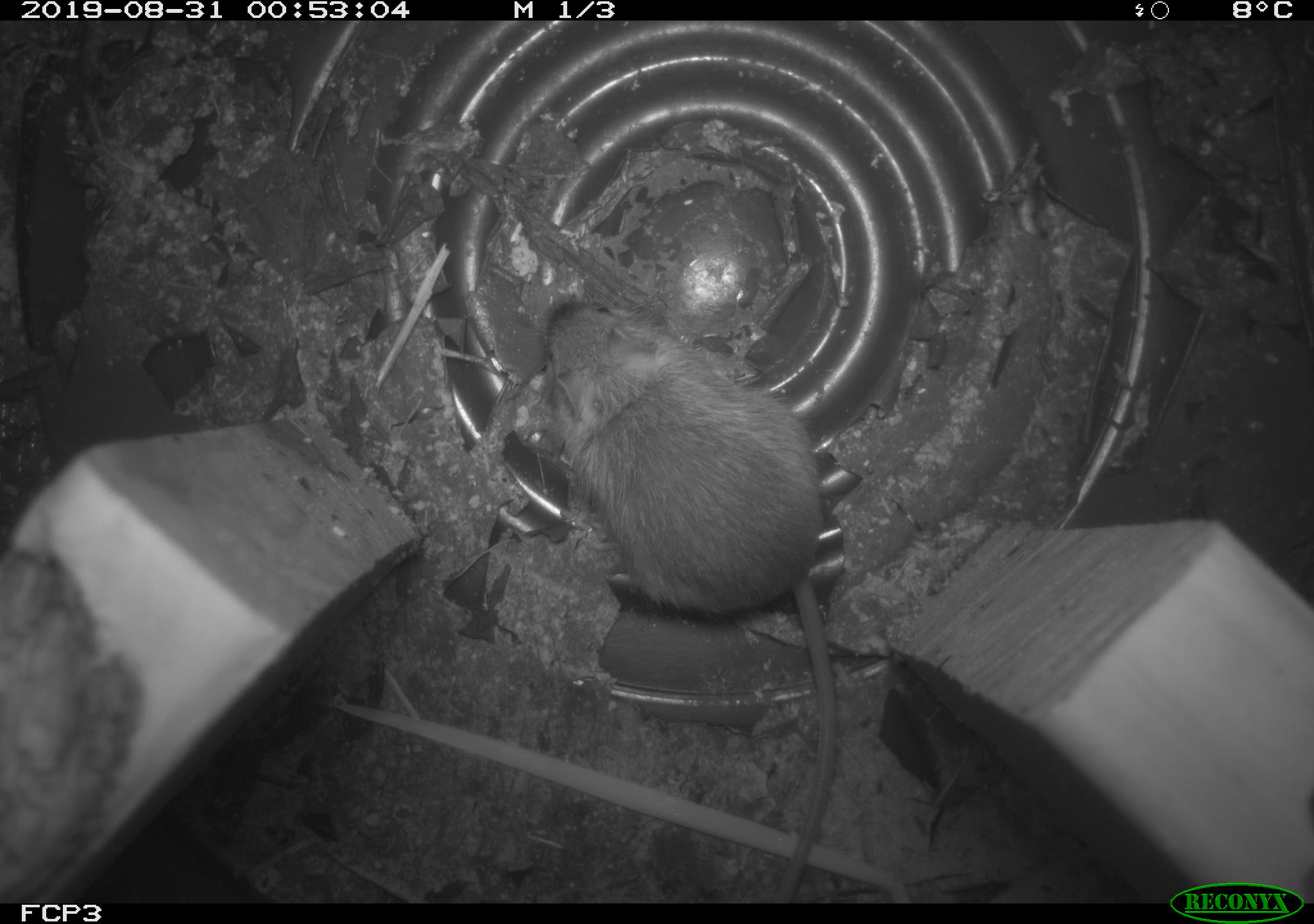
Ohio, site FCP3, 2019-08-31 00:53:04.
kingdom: Animalia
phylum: Chordata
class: Mammalia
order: Rodentia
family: Zapodidae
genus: Napaeozapus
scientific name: Napaeozapus insignis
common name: woodland jumping mouse